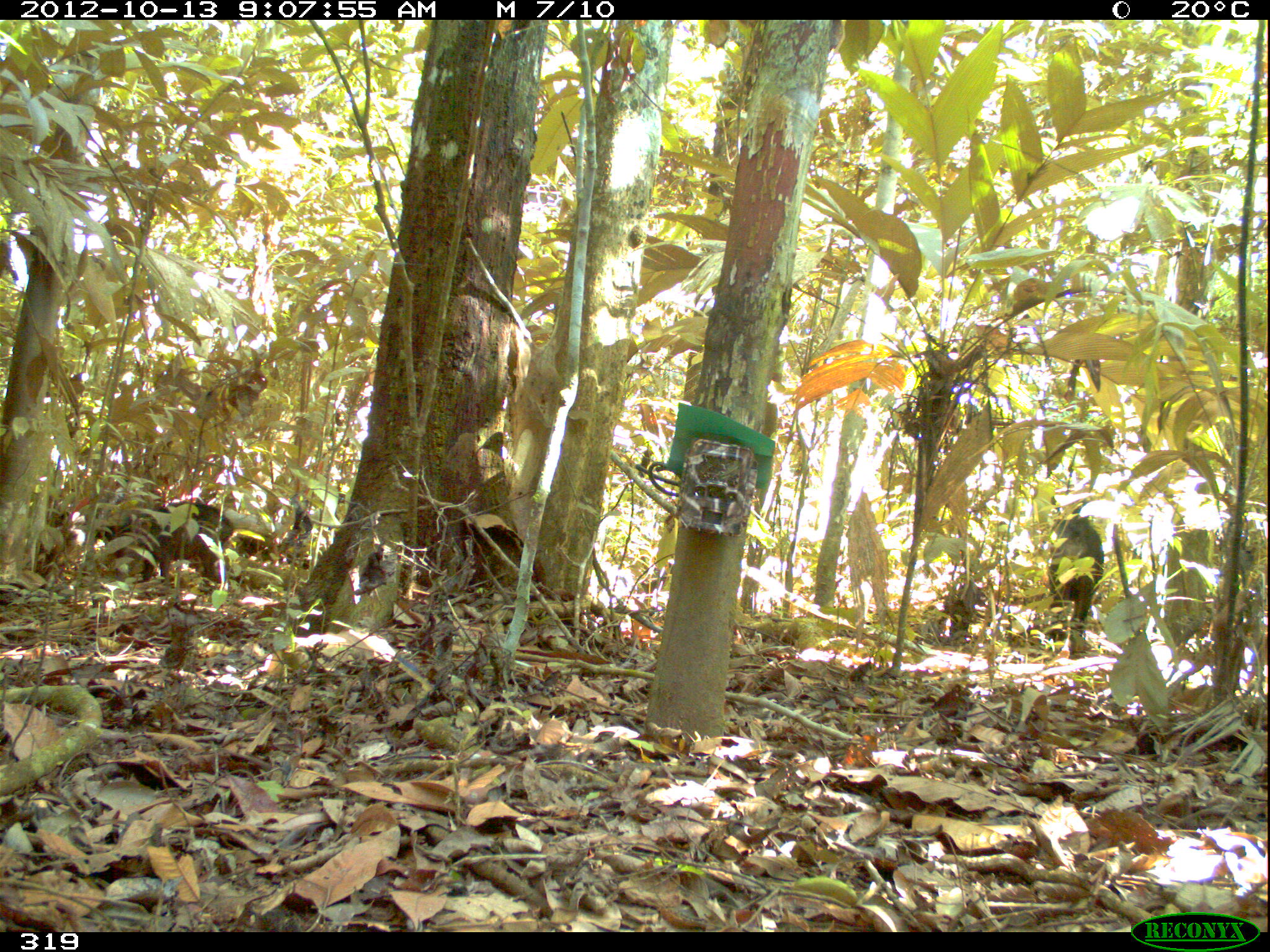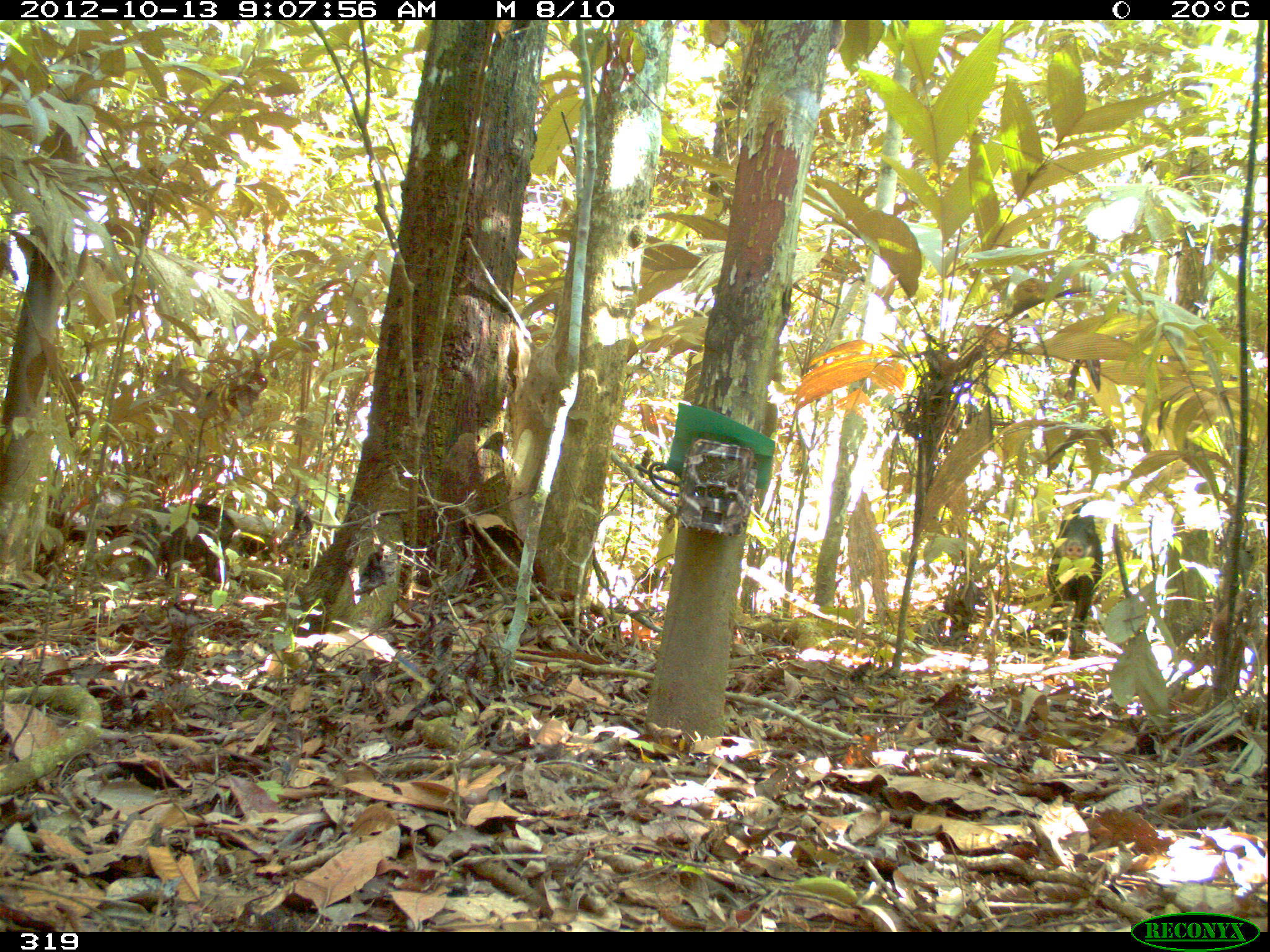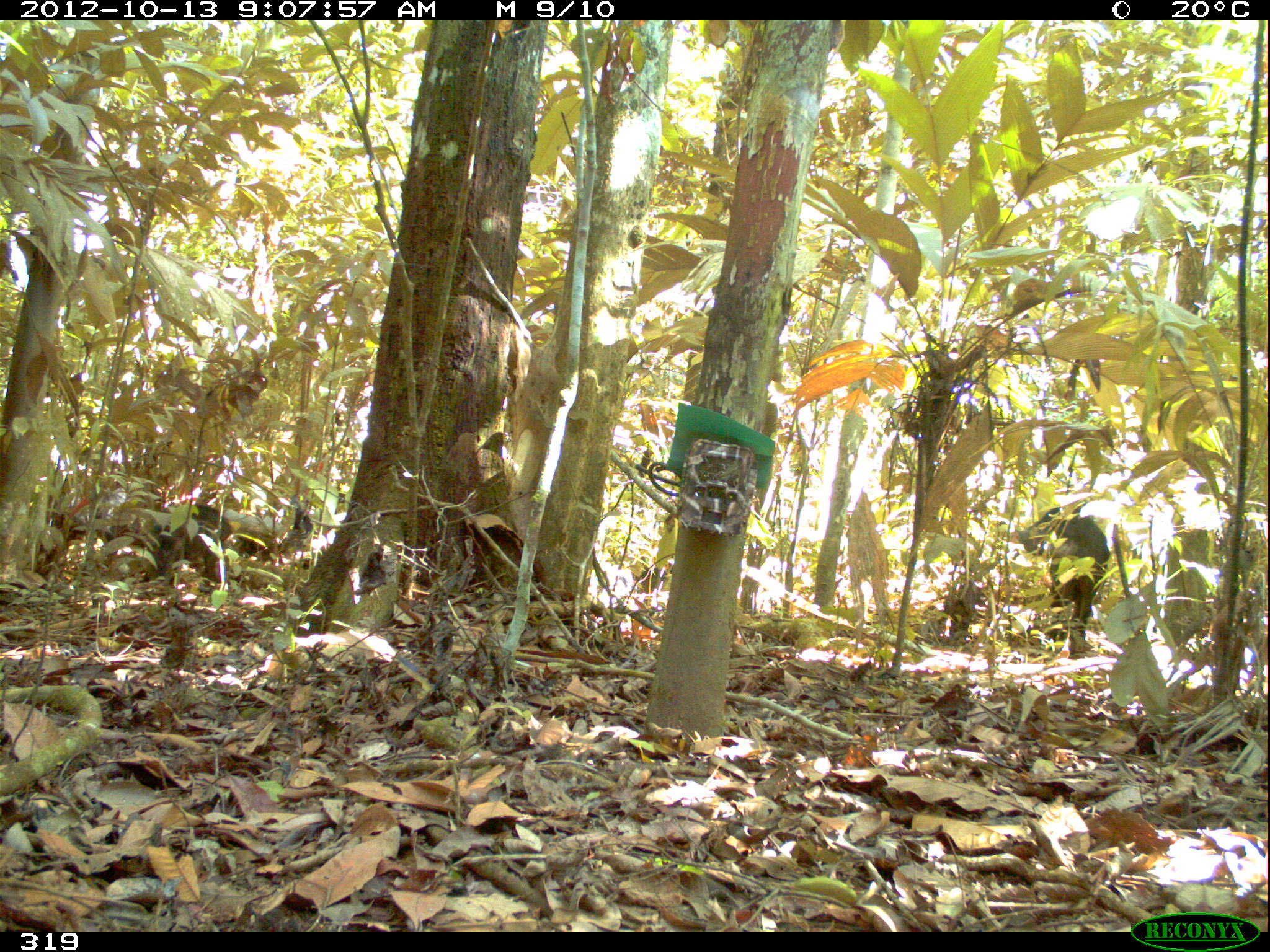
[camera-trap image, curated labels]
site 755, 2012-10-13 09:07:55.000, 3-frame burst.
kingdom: Animalia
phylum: Chordata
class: Mammalia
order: Artiodactyla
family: Tayassuidae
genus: Tayassu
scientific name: Tayassu pecari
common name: white-lipped peccary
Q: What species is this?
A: Tayassu pecari (white-lipped peccary).